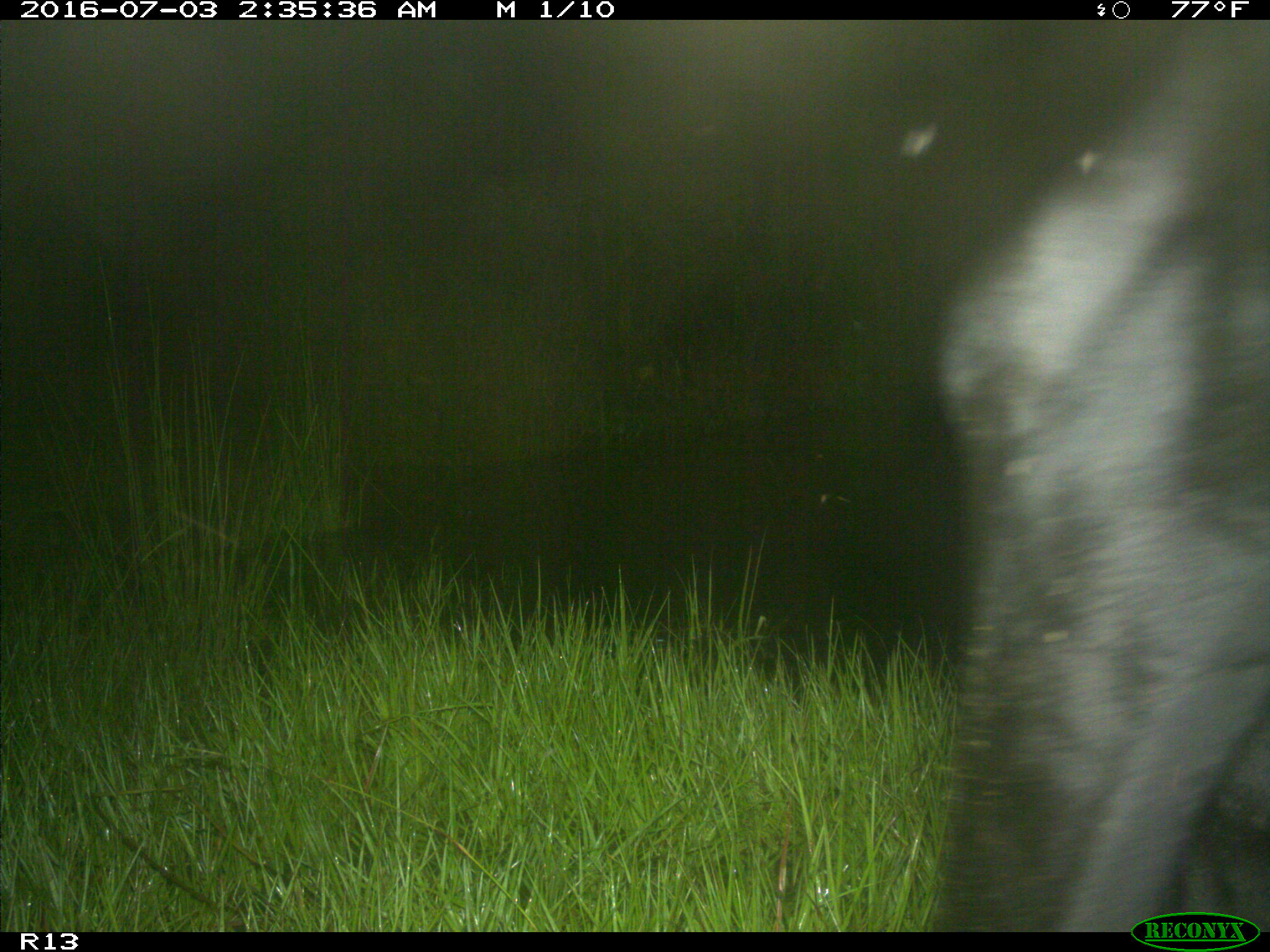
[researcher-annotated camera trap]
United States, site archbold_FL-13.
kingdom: Animalia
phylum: Chordata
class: Mammalia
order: Artiodactyla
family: Bovidae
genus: Bos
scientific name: Bos taurus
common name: domestic cow